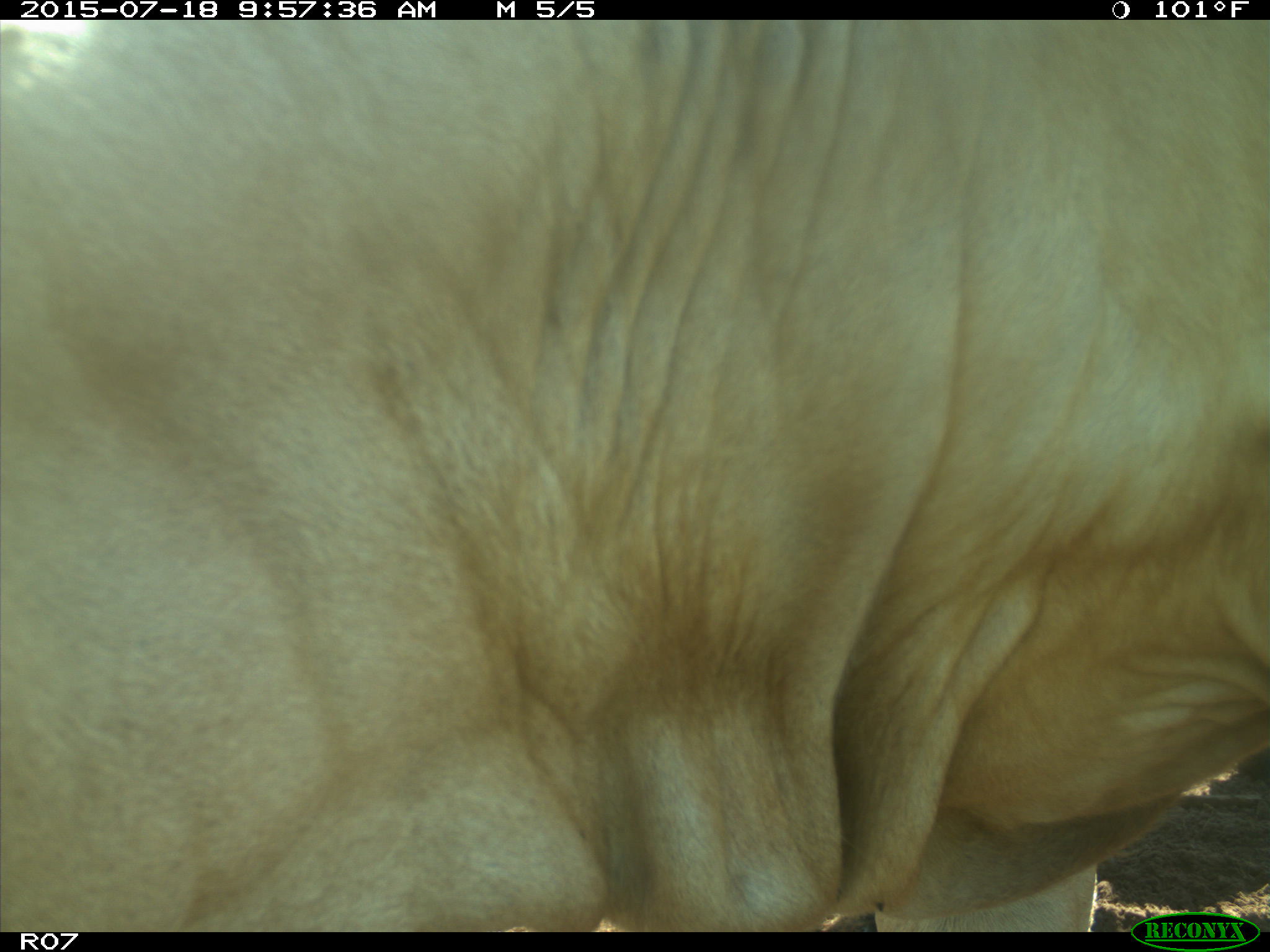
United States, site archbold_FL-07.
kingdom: Animalia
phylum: Chordata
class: Mammalia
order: Artiodactyla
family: Bovidae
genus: Bos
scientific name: Bos taurus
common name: domestic cow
Bos taurus (domestic cow).